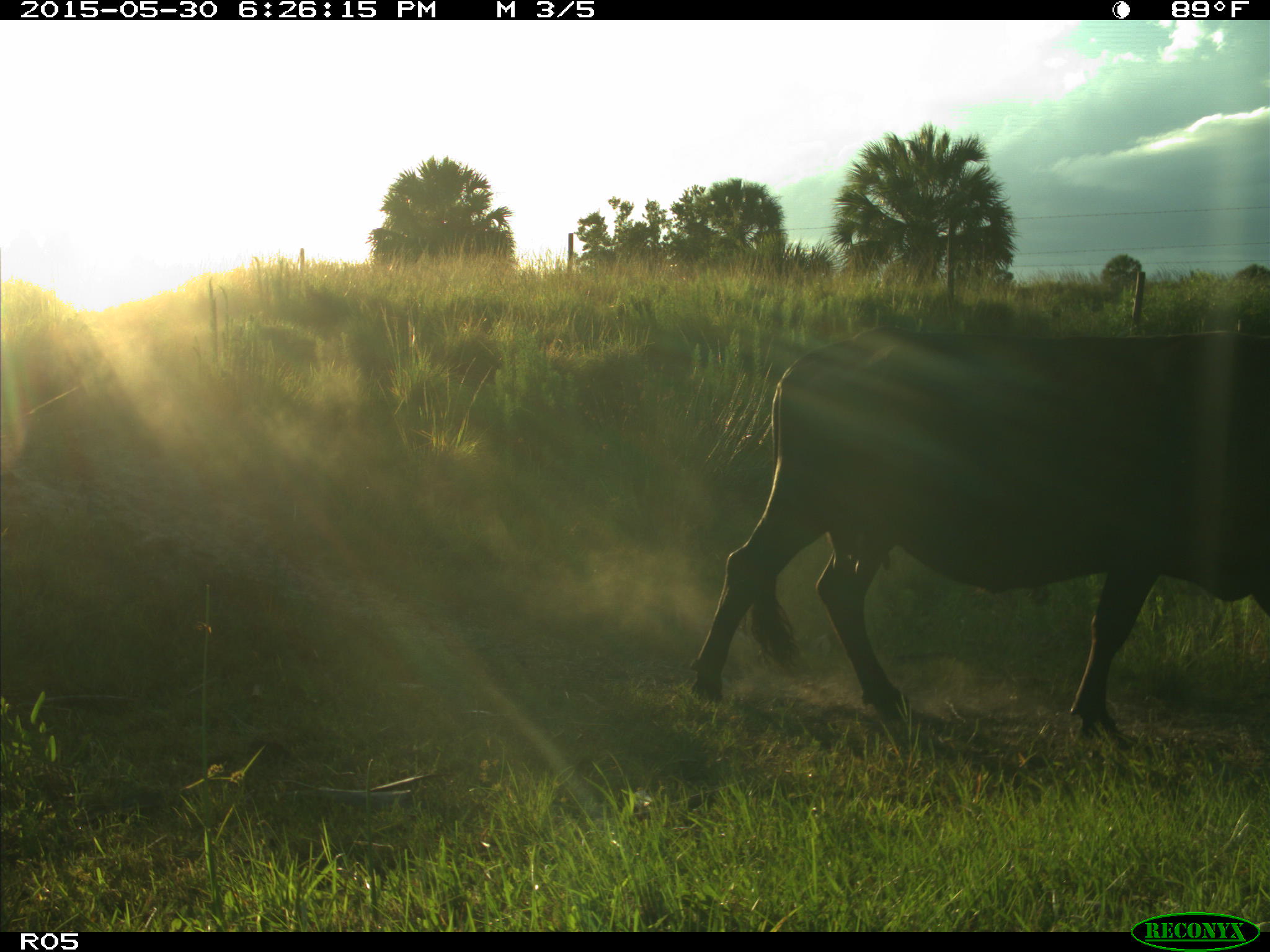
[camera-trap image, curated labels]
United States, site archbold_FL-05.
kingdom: Animalia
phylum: Chordata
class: Mammalia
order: Artiodactyla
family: Bovidae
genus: Bos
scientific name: Bos taurus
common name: domestic cow